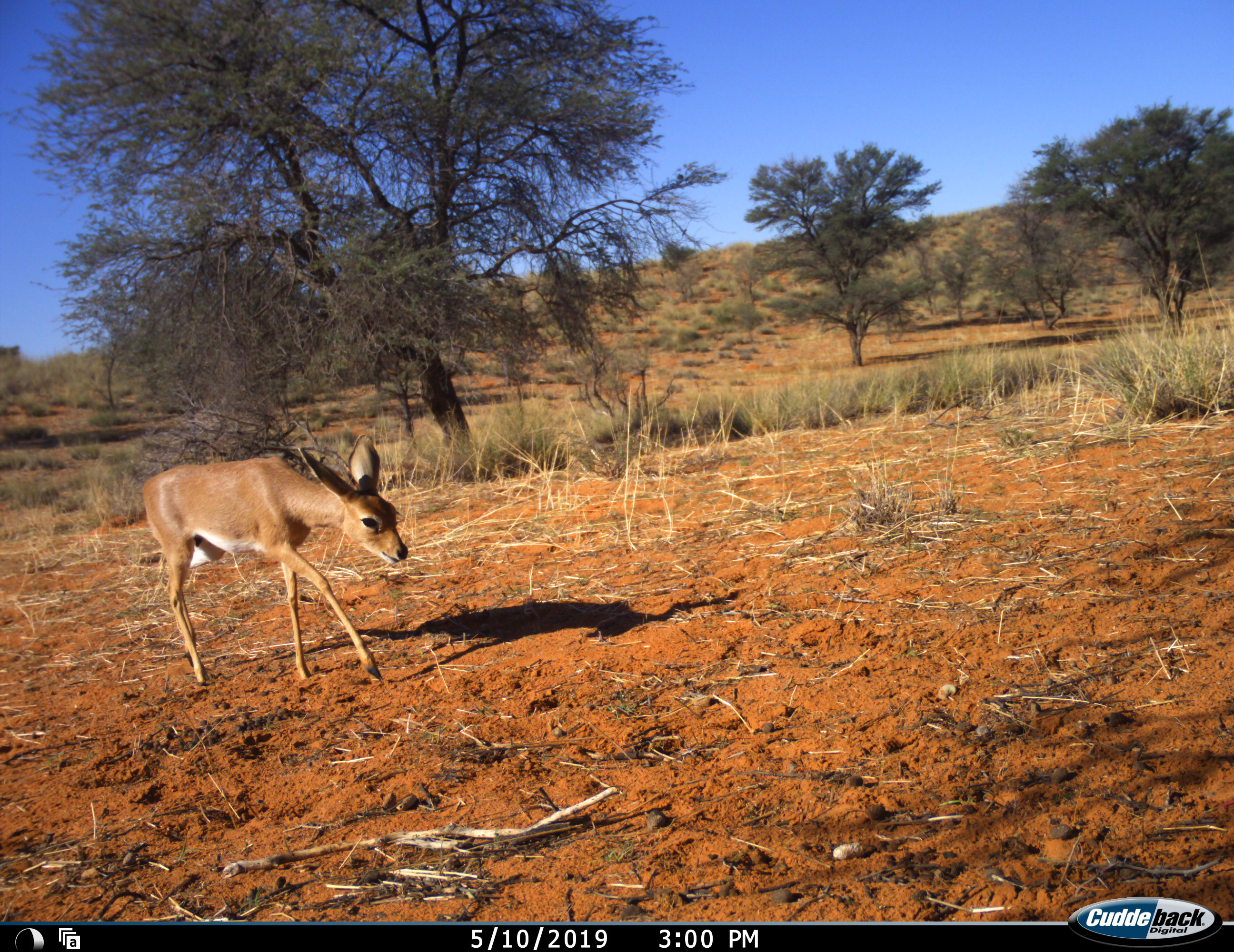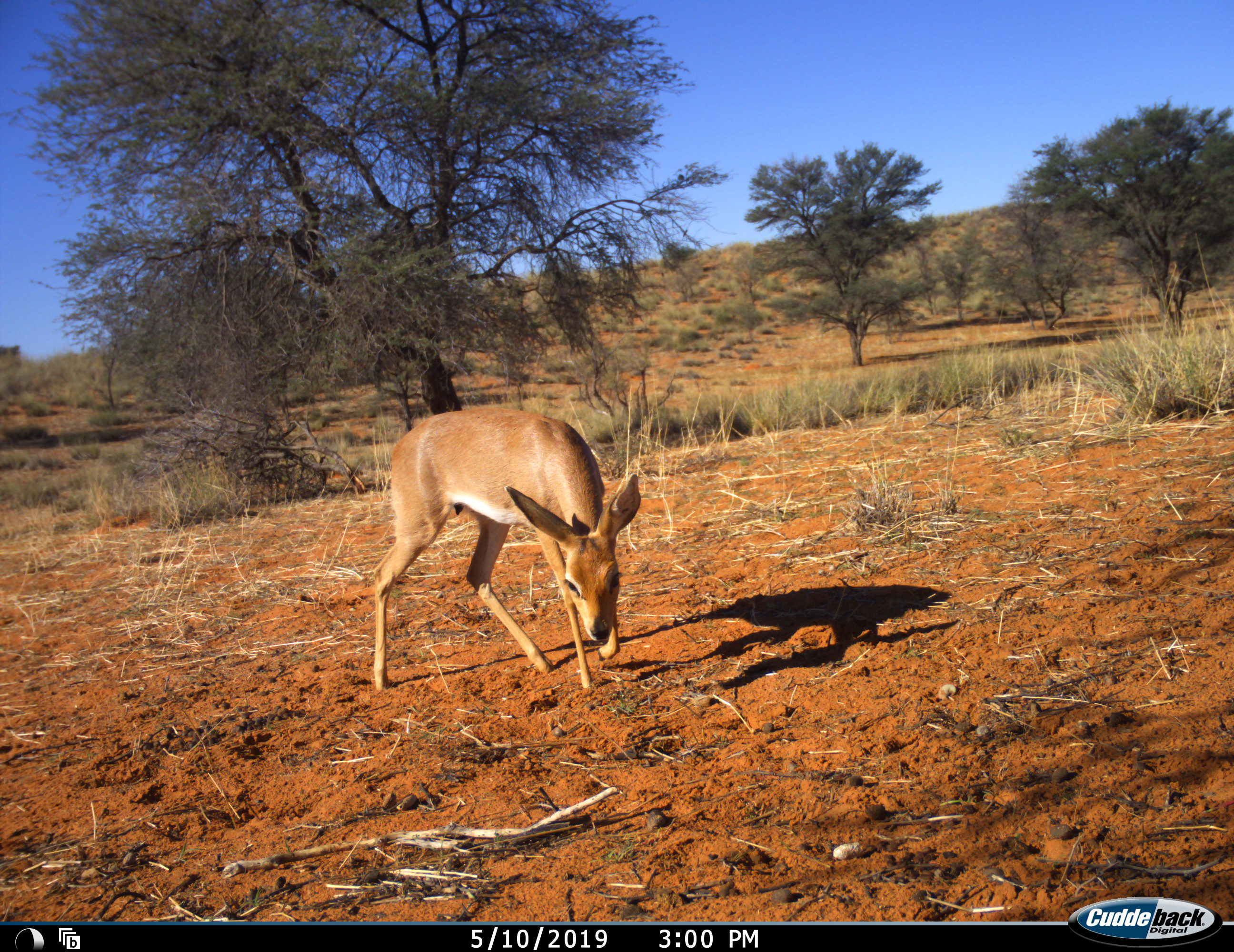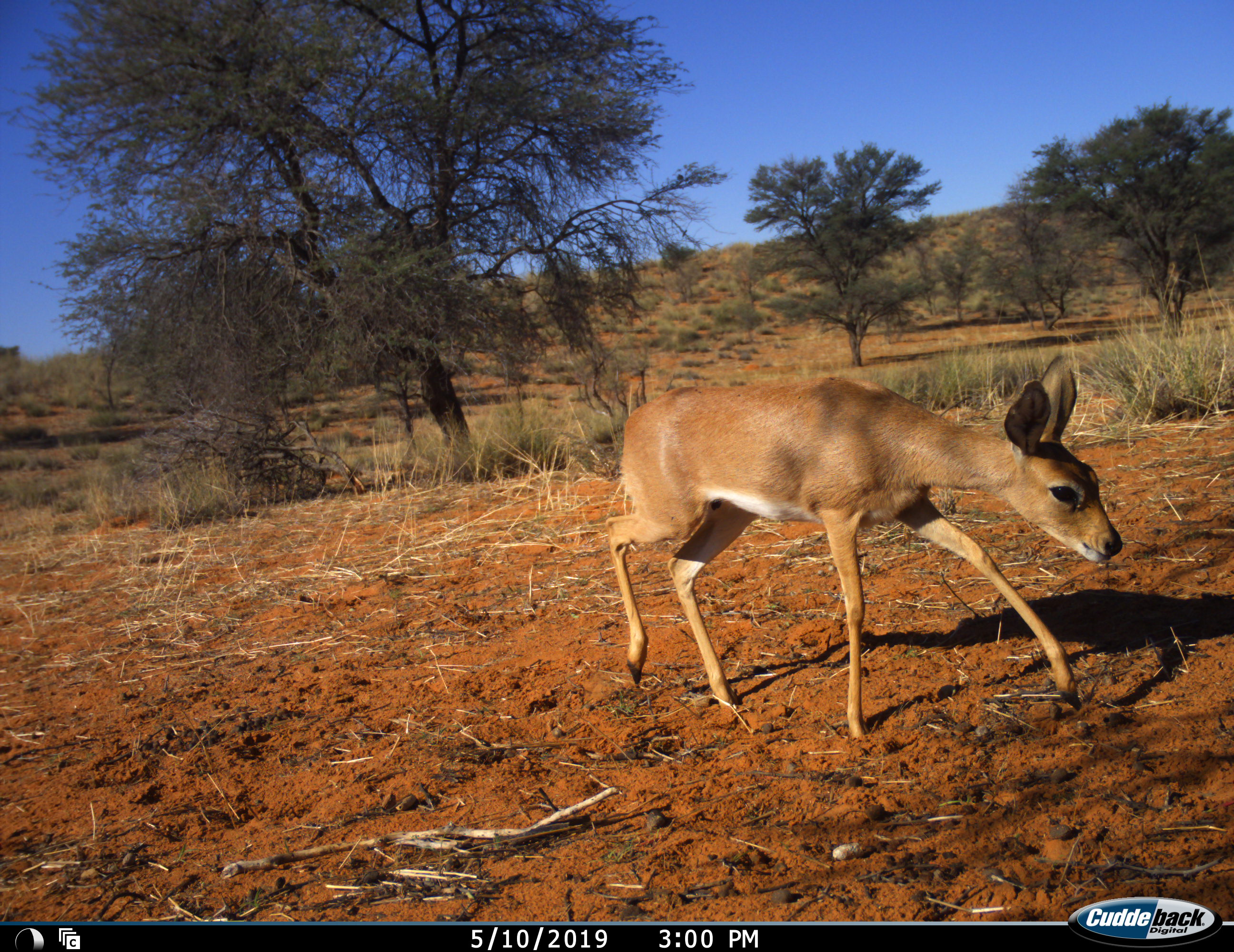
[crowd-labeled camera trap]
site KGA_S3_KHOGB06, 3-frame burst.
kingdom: Animalia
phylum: Chordata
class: Mammalia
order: Artiodactyla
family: Bovidae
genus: Raphicerus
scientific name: Raphicerus campestris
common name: steenbok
Steenbok (Raphicerus campestris), count 1. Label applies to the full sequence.